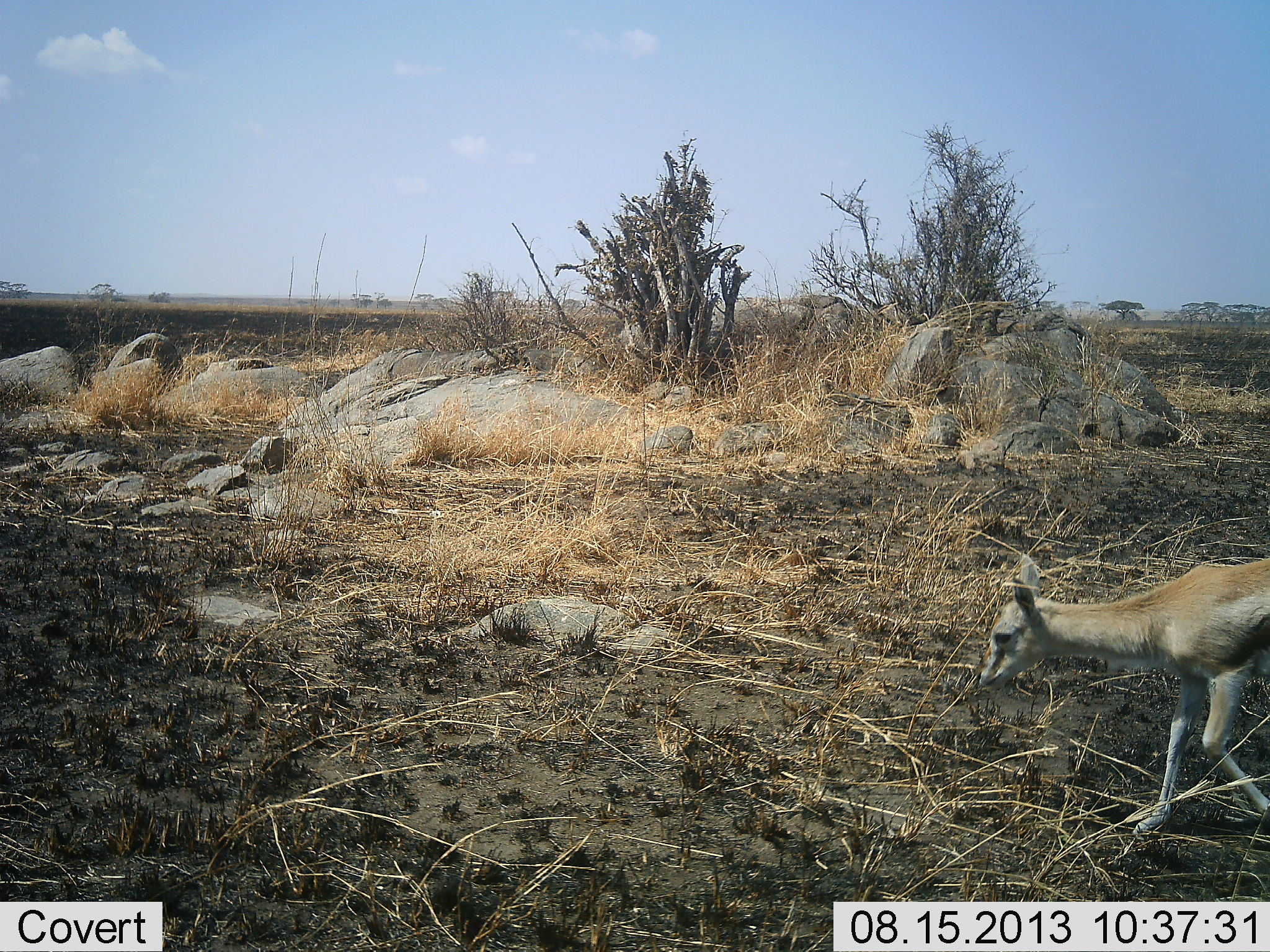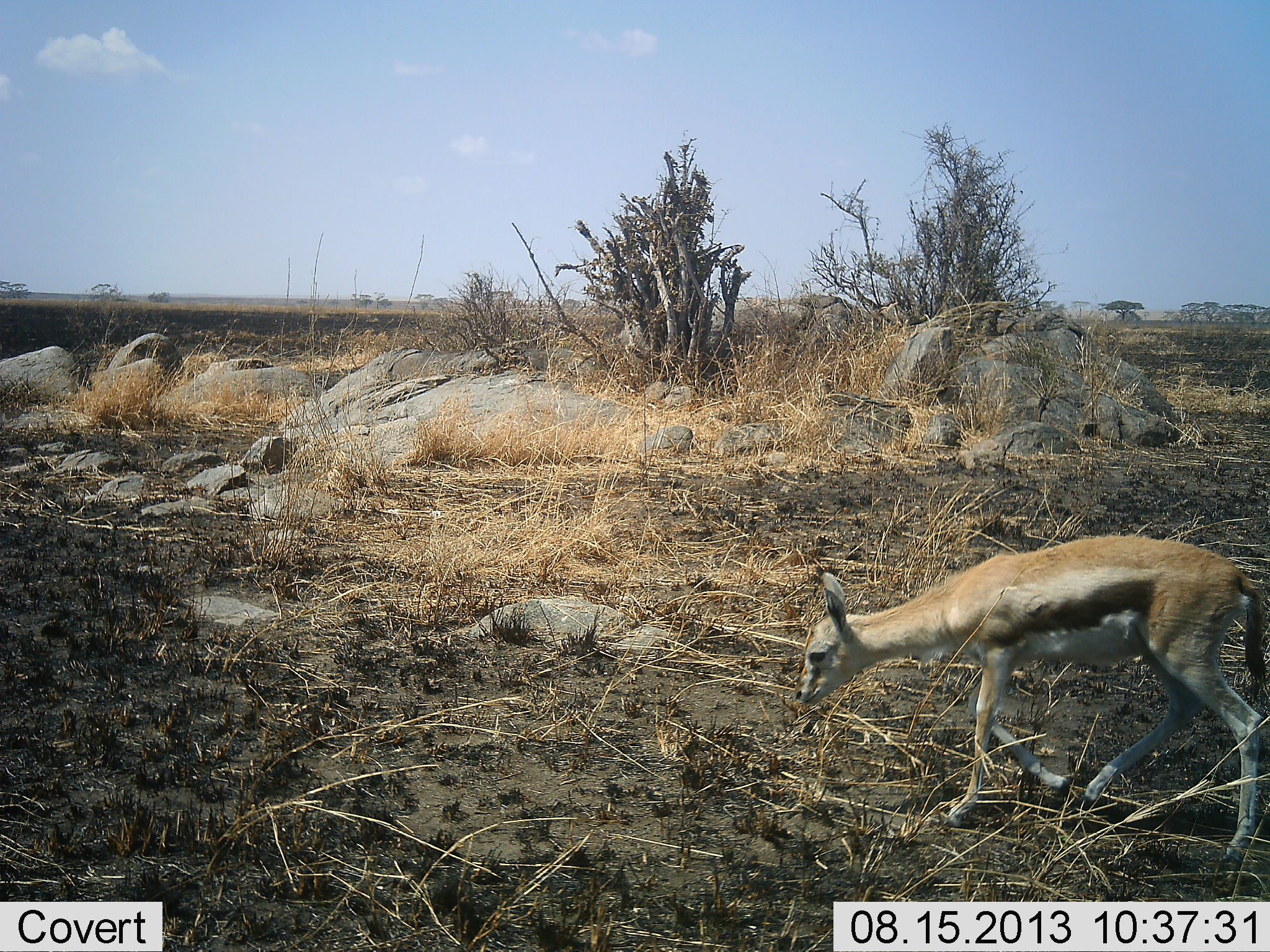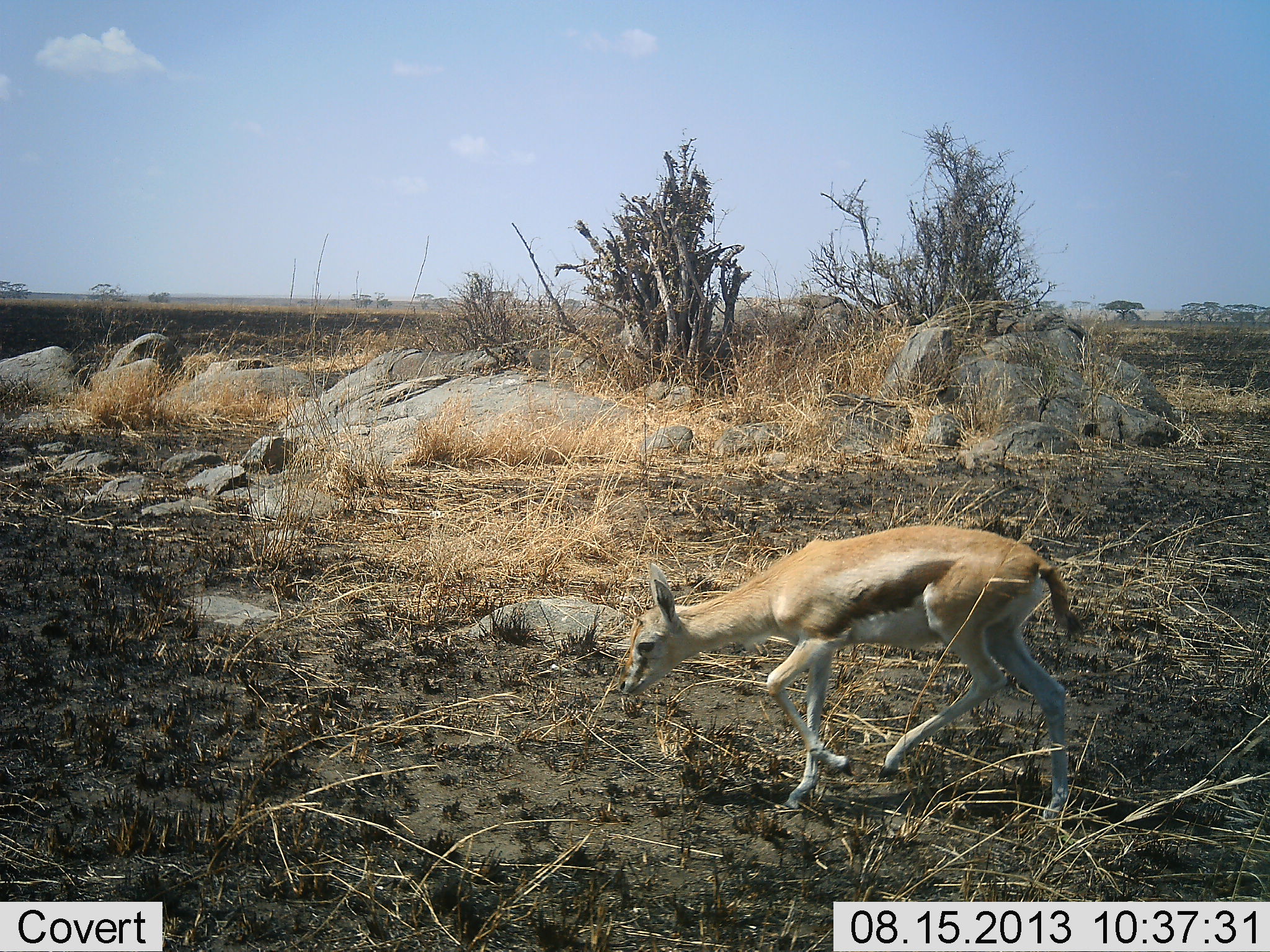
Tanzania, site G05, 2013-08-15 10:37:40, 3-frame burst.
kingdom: Animalia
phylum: Chordata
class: Mammalia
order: Artiodactyla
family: Bovidae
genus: Eudorcas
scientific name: Eudorcas thomsonii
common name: thomson's gazelle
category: gazellethomsons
Gazellethomsons (thomson's gazelle) (Eudorcas thomsonii), count 1. Behavior (volunteer vote fractions): standing 8%, resting 0%, moving 88%, interacting 0%. Young present (vote fraction): 46%. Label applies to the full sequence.